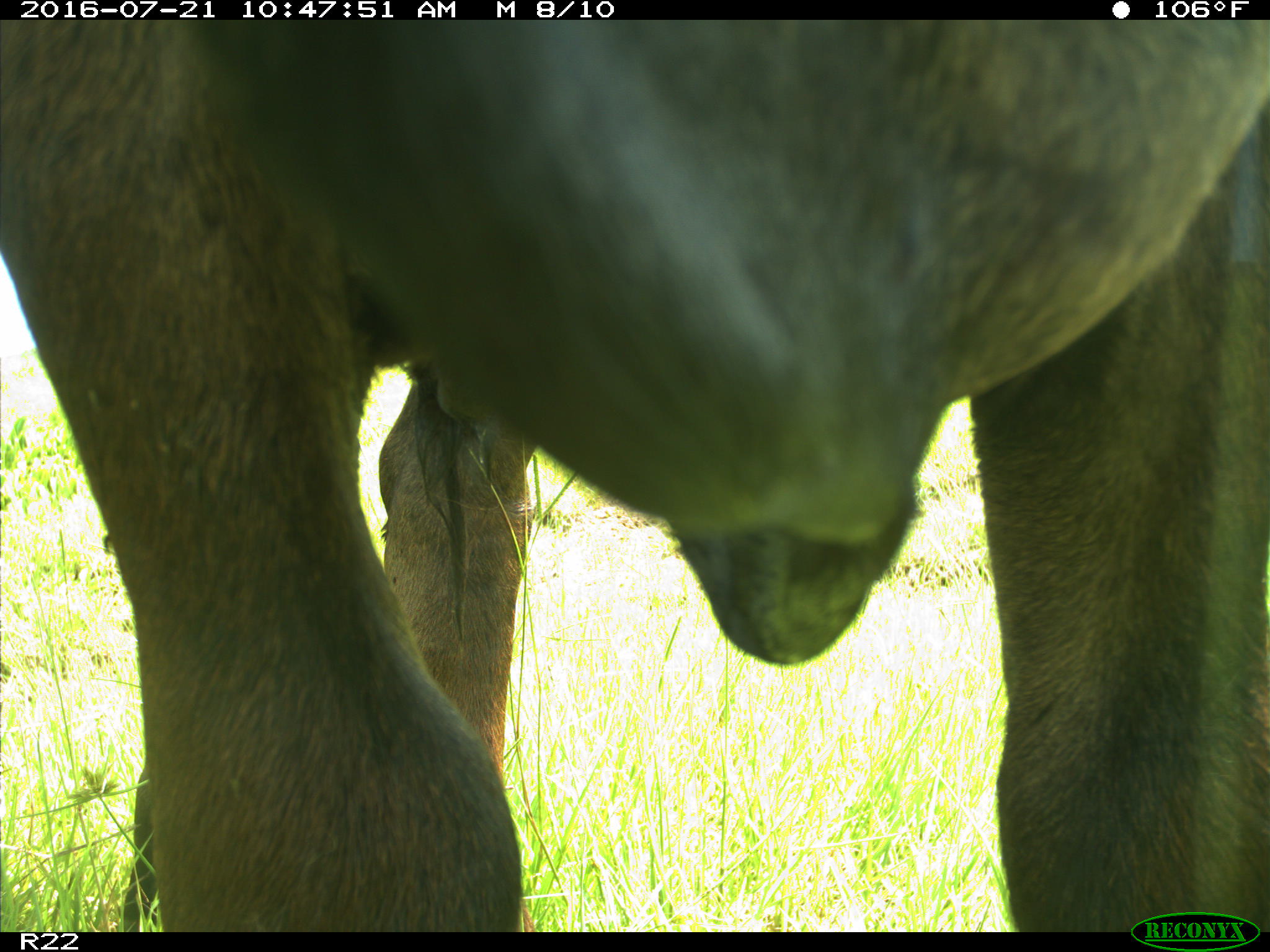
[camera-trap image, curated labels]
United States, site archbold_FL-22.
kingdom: Animalia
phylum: Chordata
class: Mammalia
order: Artiodactyla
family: Bovidae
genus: Bos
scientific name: Bos taurus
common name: domestic cow